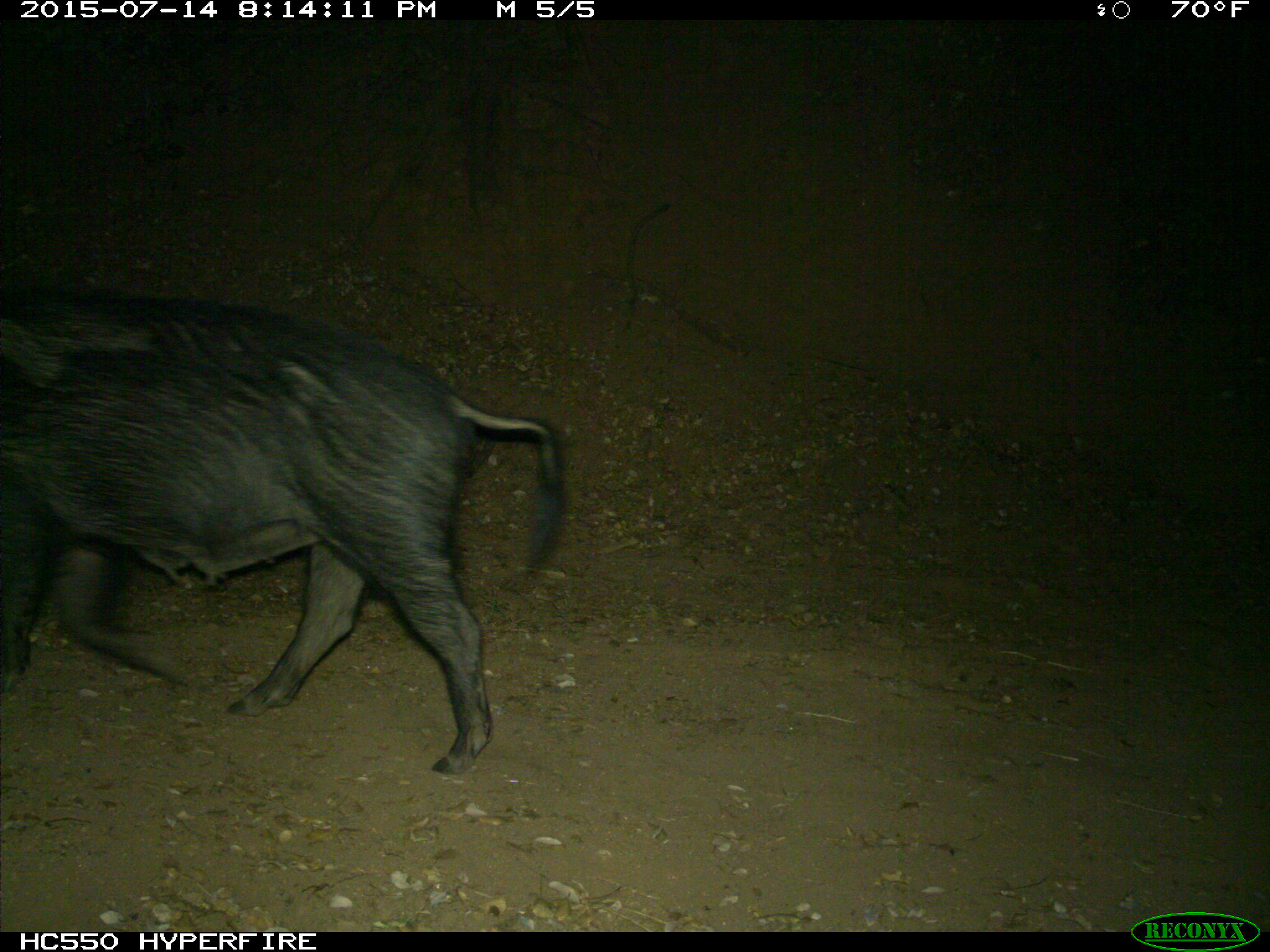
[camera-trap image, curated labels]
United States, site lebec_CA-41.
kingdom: Animalia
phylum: Chordata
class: Mammalia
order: Artiodactyla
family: Suidae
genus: Sus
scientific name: Sus scrofa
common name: wild boar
Sus scrofa (wild boar).